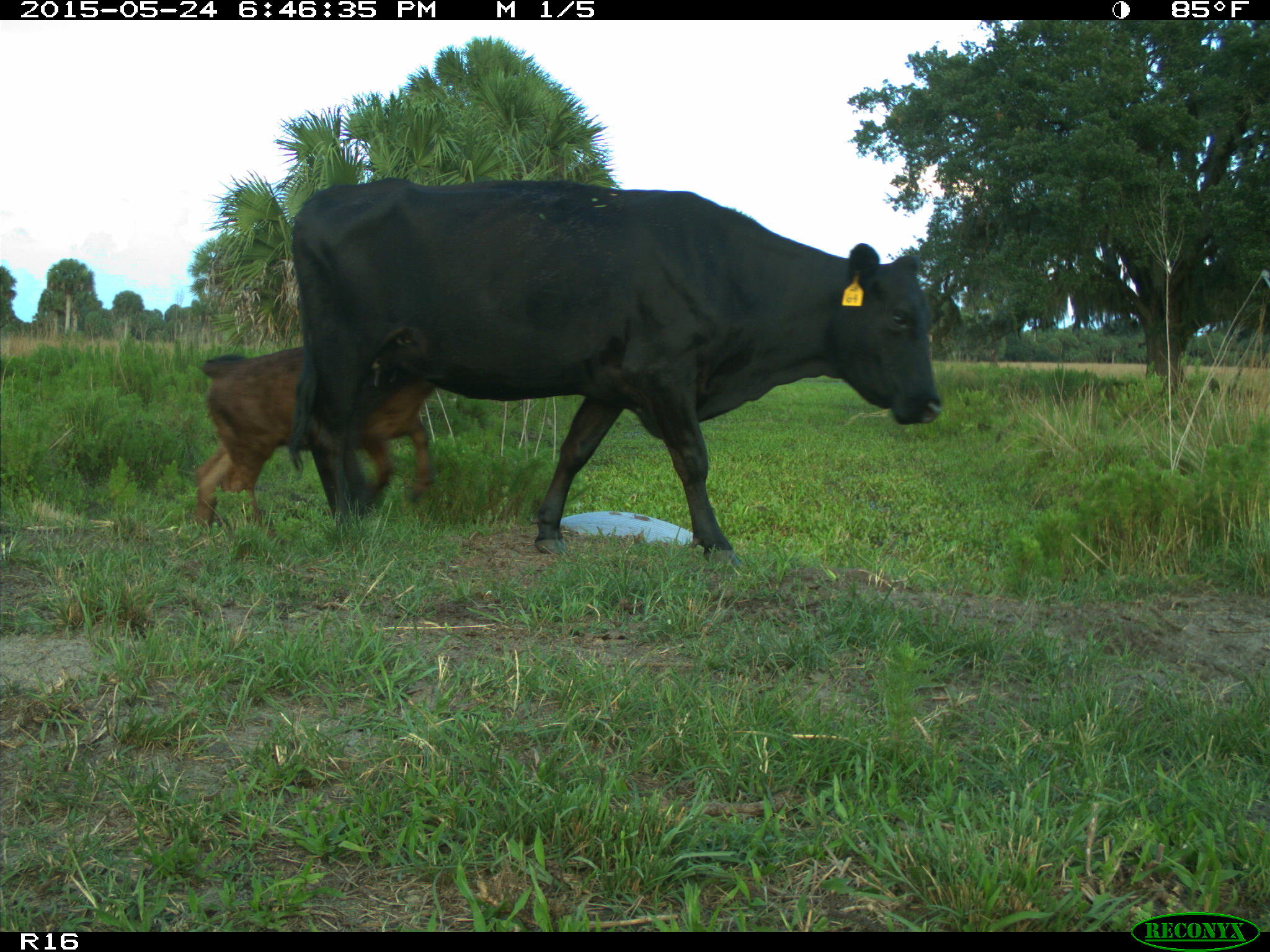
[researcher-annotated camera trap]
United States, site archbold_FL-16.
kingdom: Animalia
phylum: Chordata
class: Mammalia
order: Artiodactyla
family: Bovidae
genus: Bos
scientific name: Bos taurus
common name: domestic cow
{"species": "Bos taurus (domestic cow)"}